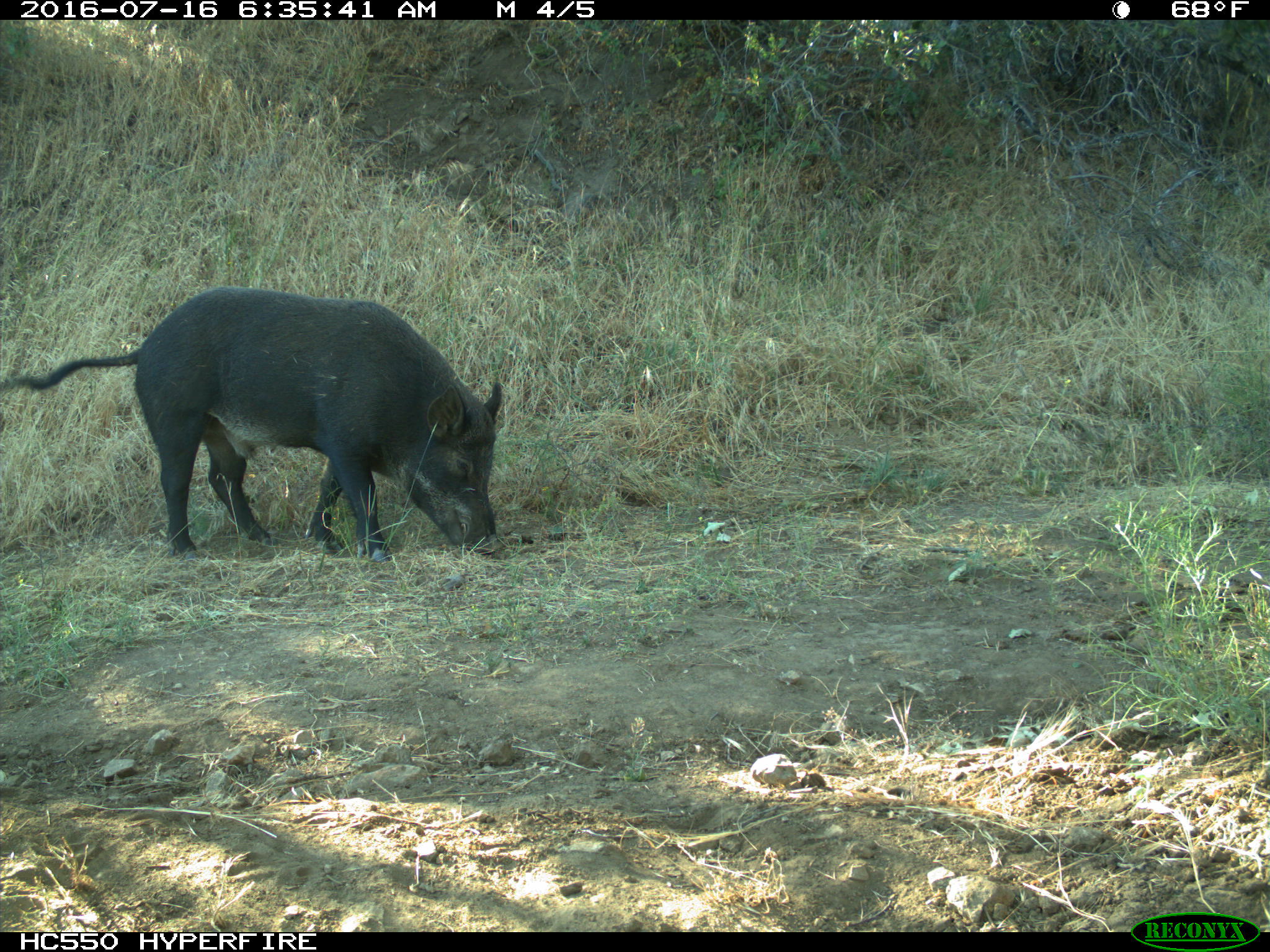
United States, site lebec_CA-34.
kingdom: Animalia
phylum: Chordata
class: Mammalia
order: Artiodactyla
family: Suidae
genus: Sus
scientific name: Sus scrofa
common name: wild boar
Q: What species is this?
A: Sus scrofa (wild boar).